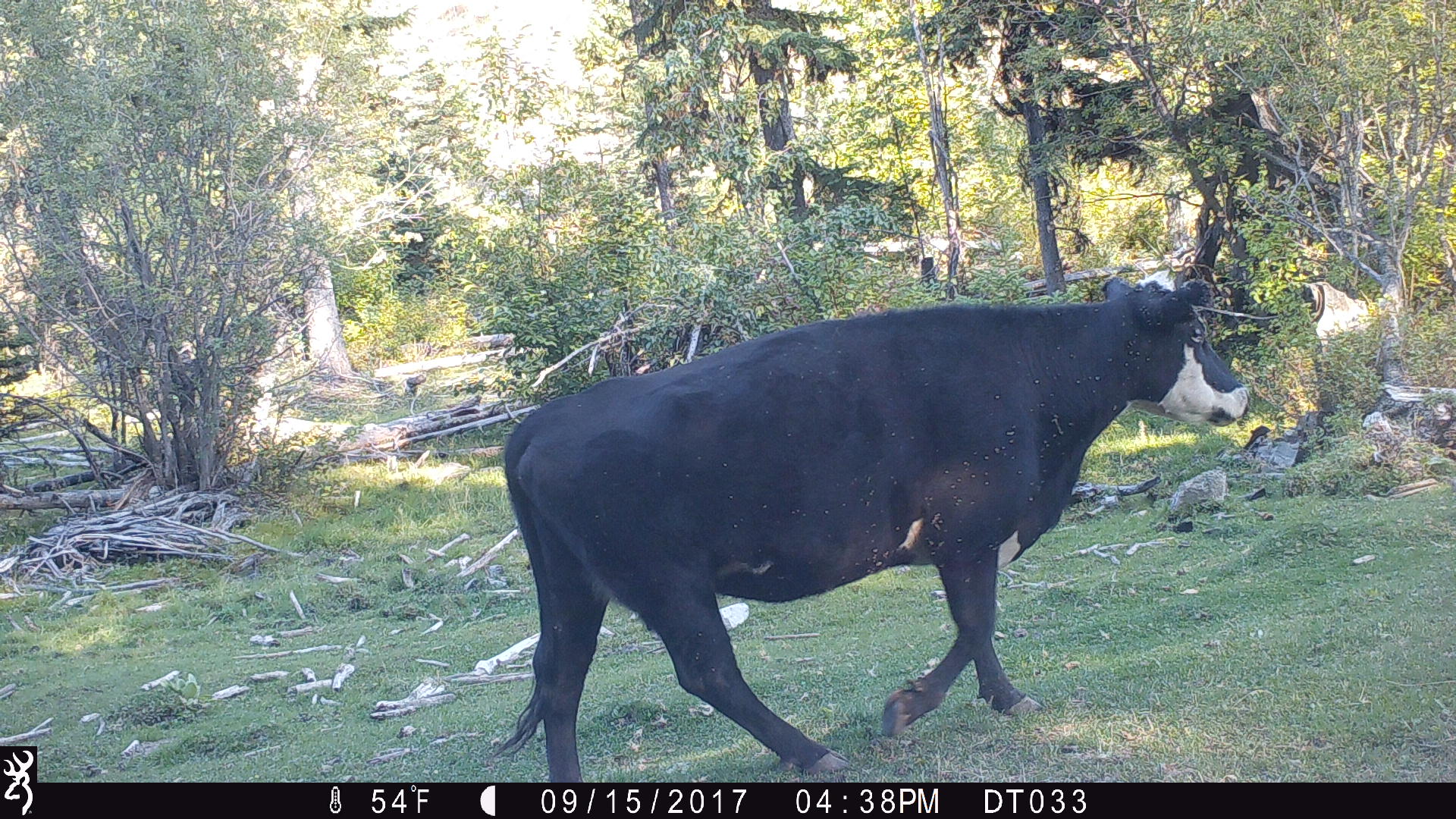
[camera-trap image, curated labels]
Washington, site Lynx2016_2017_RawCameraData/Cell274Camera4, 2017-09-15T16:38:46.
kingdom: Animalia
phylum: Chordata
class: Mammalia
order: Artiodactyla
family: Bovidae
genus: Bos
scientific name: Bos taurus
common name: domestic cattle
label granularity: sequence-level